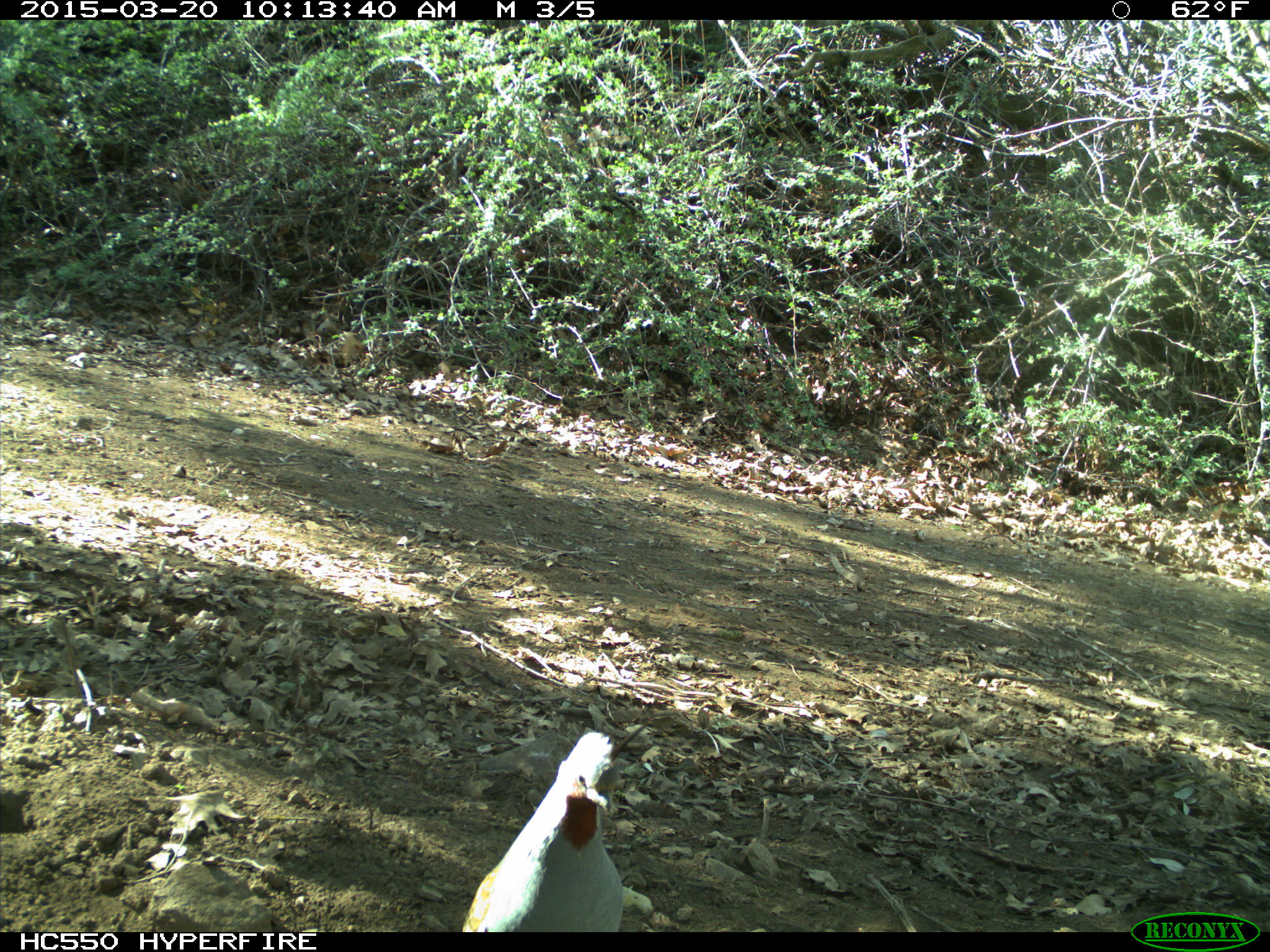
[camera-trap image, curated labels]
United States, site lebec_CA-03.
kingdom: Animalia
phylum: Chordata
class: Aves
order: Galliformes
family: Odontophoridae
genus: Callipepla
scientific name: Callipepla californica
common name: california quail